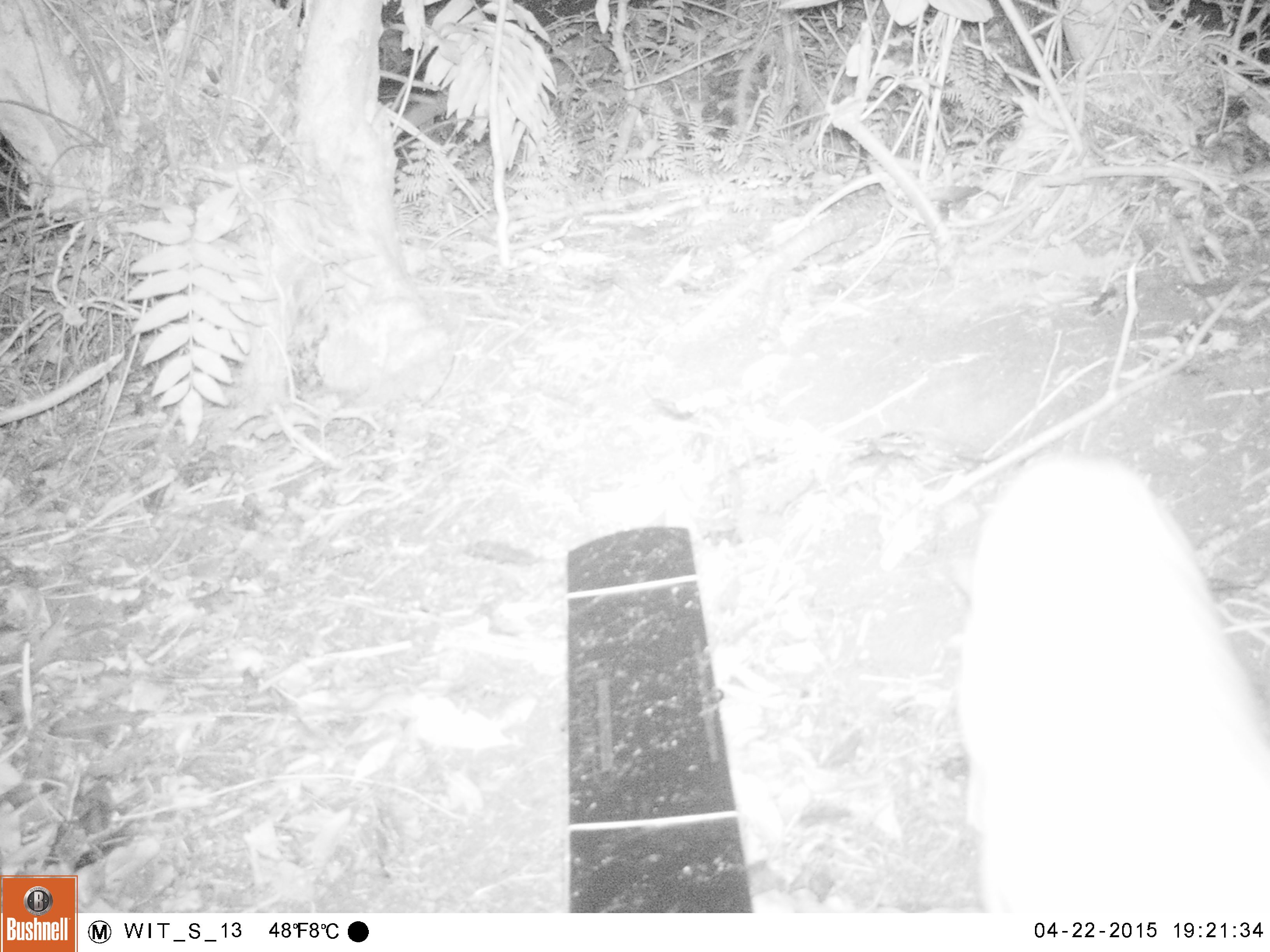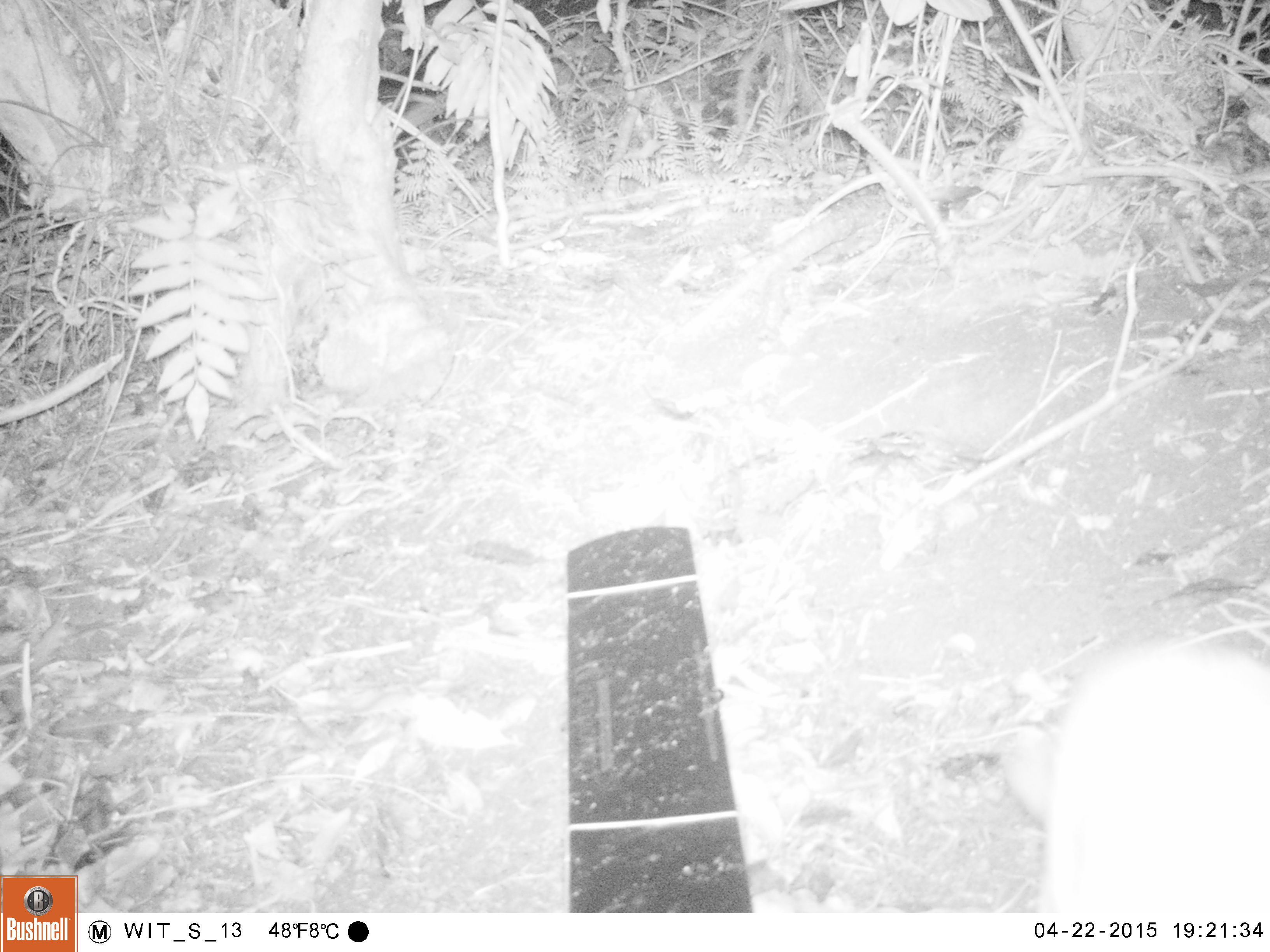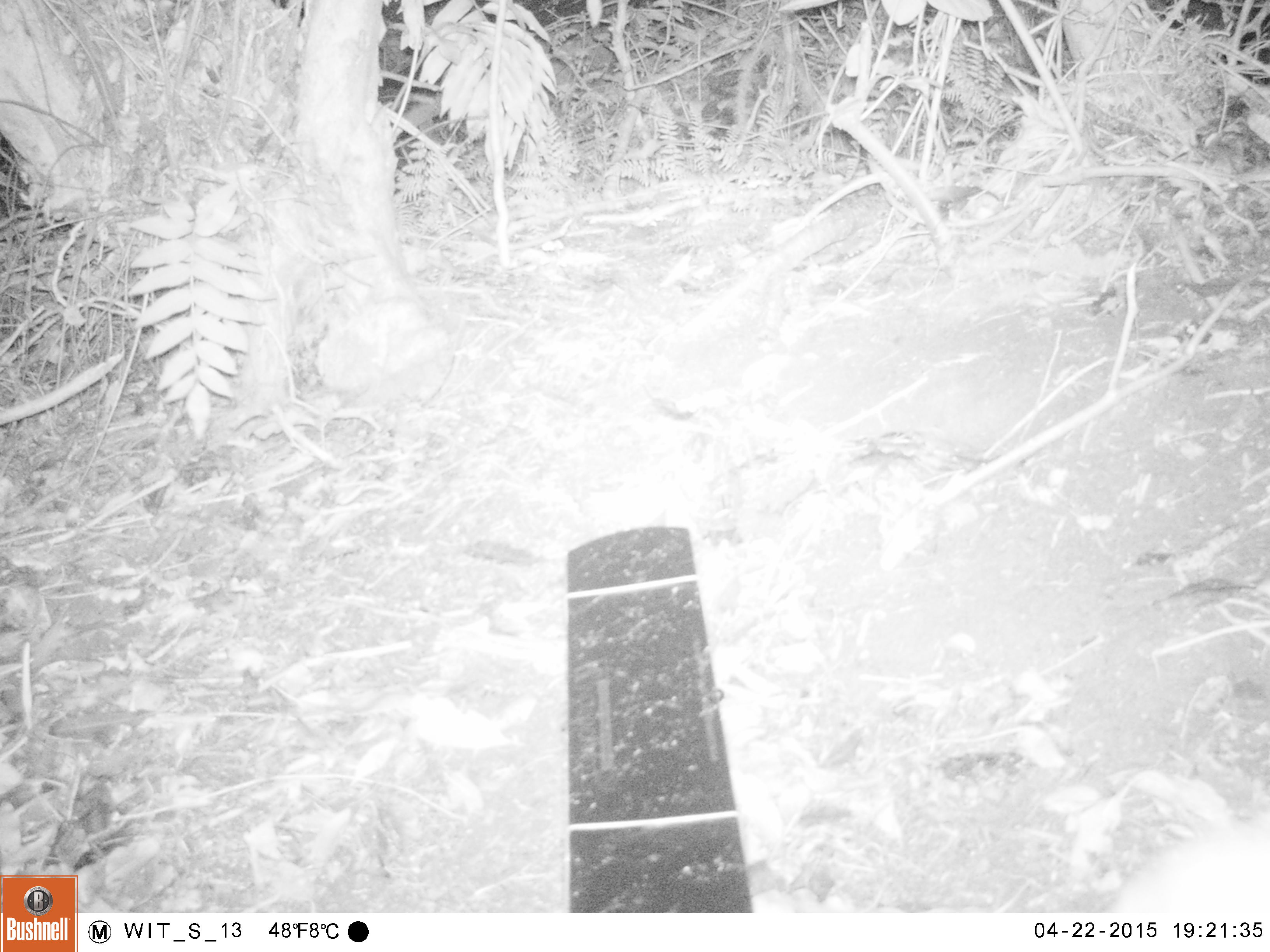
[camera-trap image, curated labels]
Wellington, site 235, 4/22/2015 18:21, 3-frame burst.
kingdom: Animalia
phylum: Chordata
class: Mammalia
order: Carnivora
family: Felidae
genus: Felis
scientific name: Felis catus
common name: cat